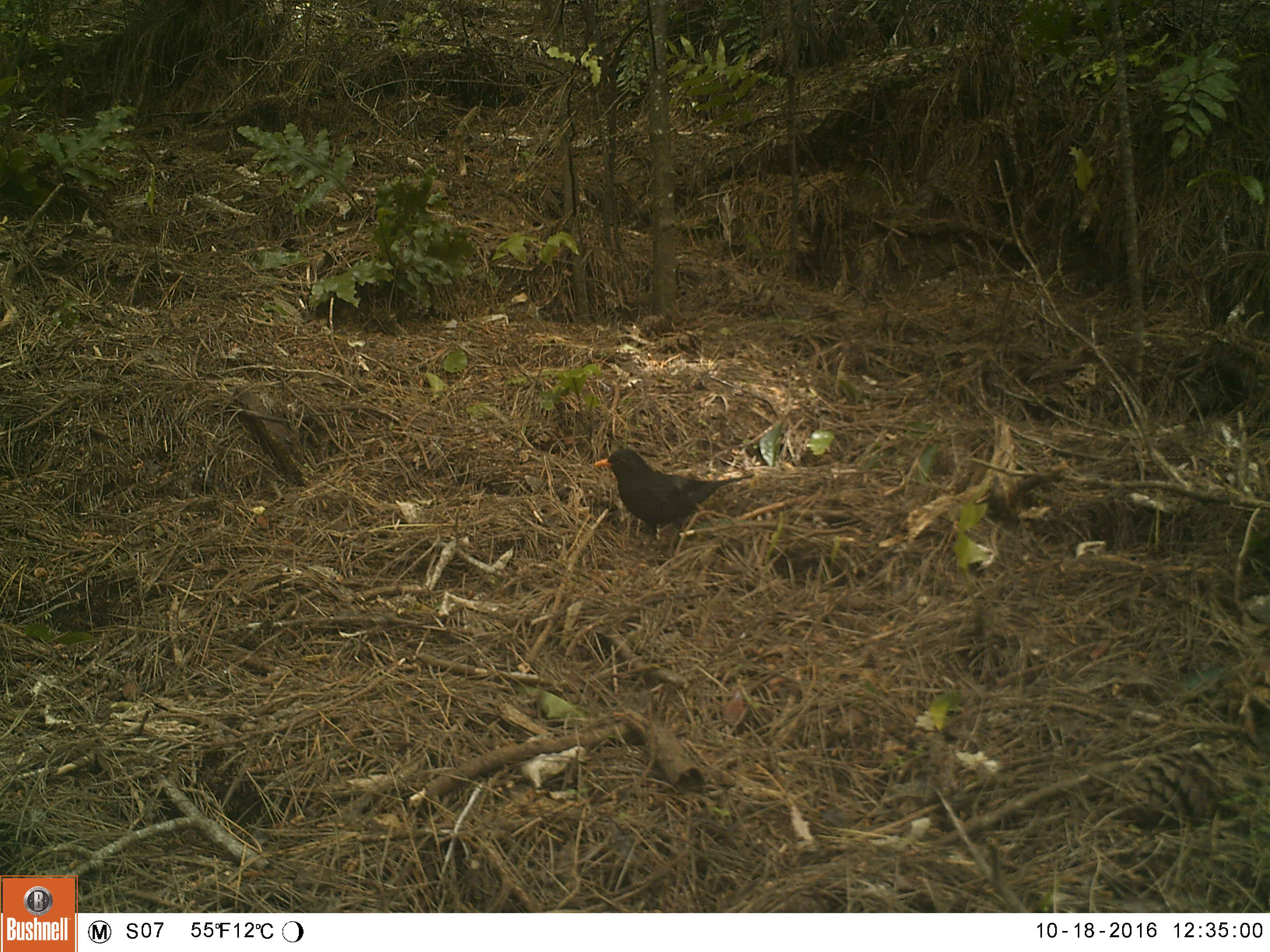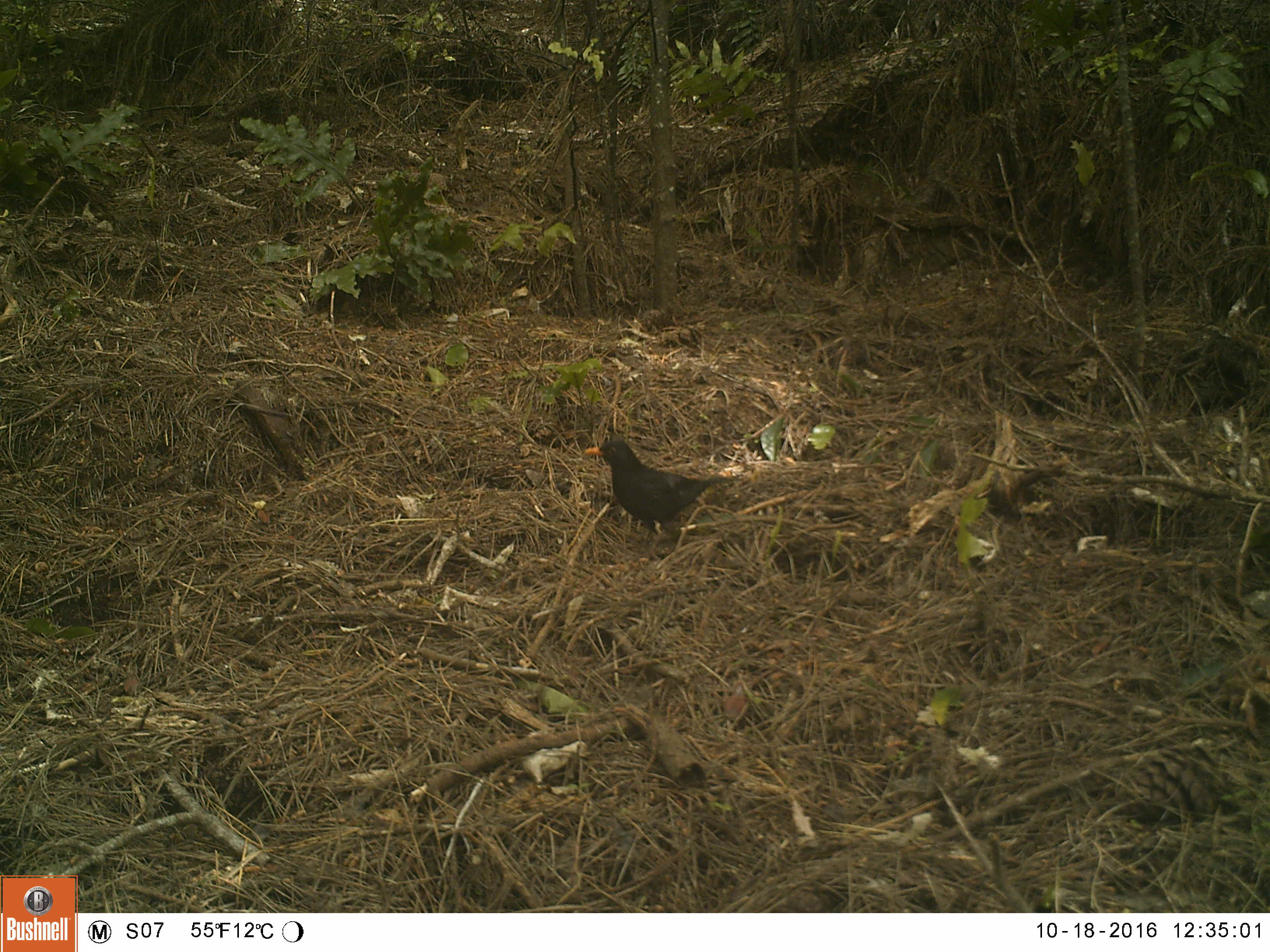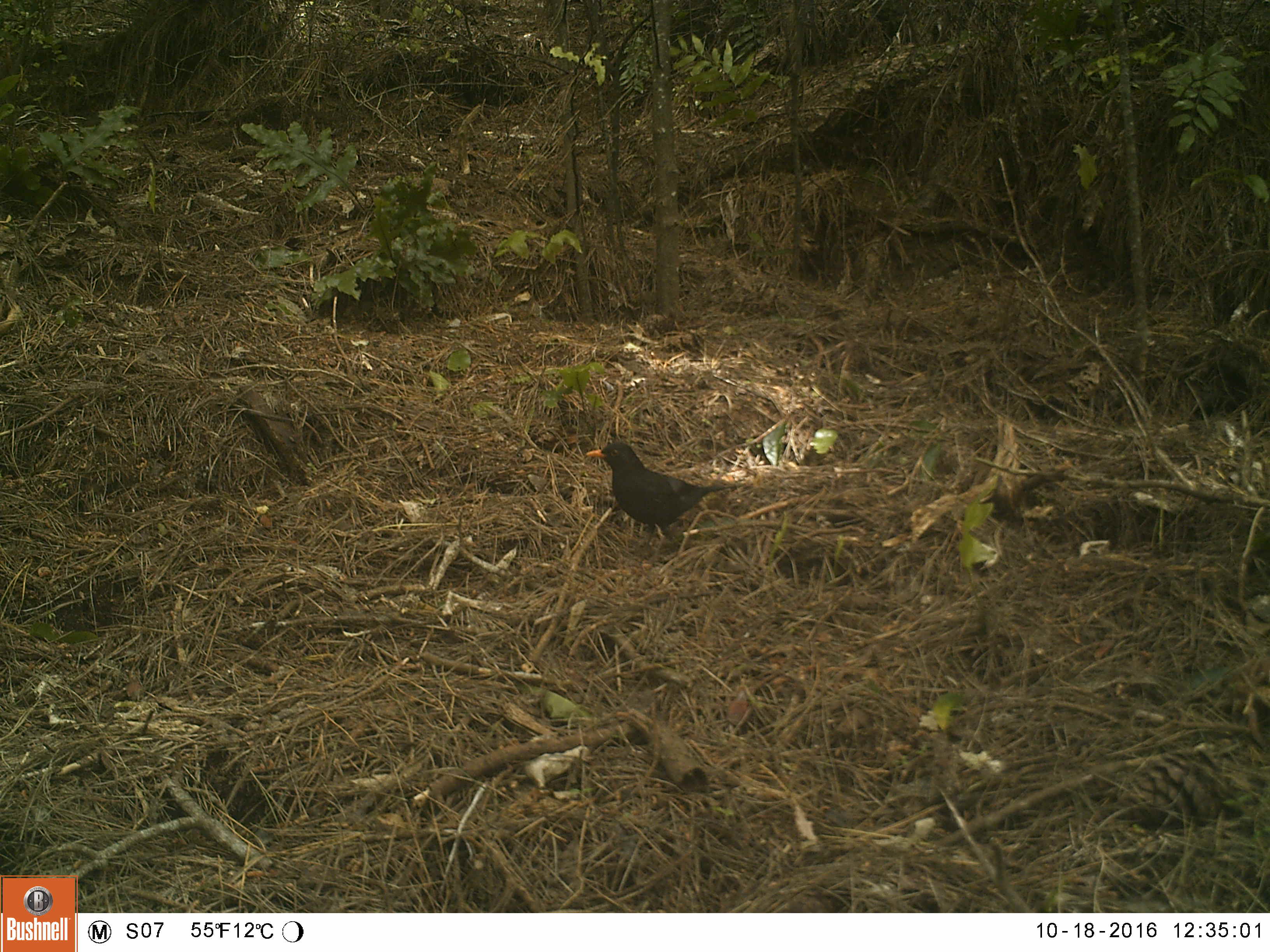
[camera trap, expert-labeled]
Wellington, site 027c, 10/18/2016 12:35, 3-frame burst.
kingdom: Animalia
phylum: Chordata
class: Aves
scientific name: Aves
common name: bird